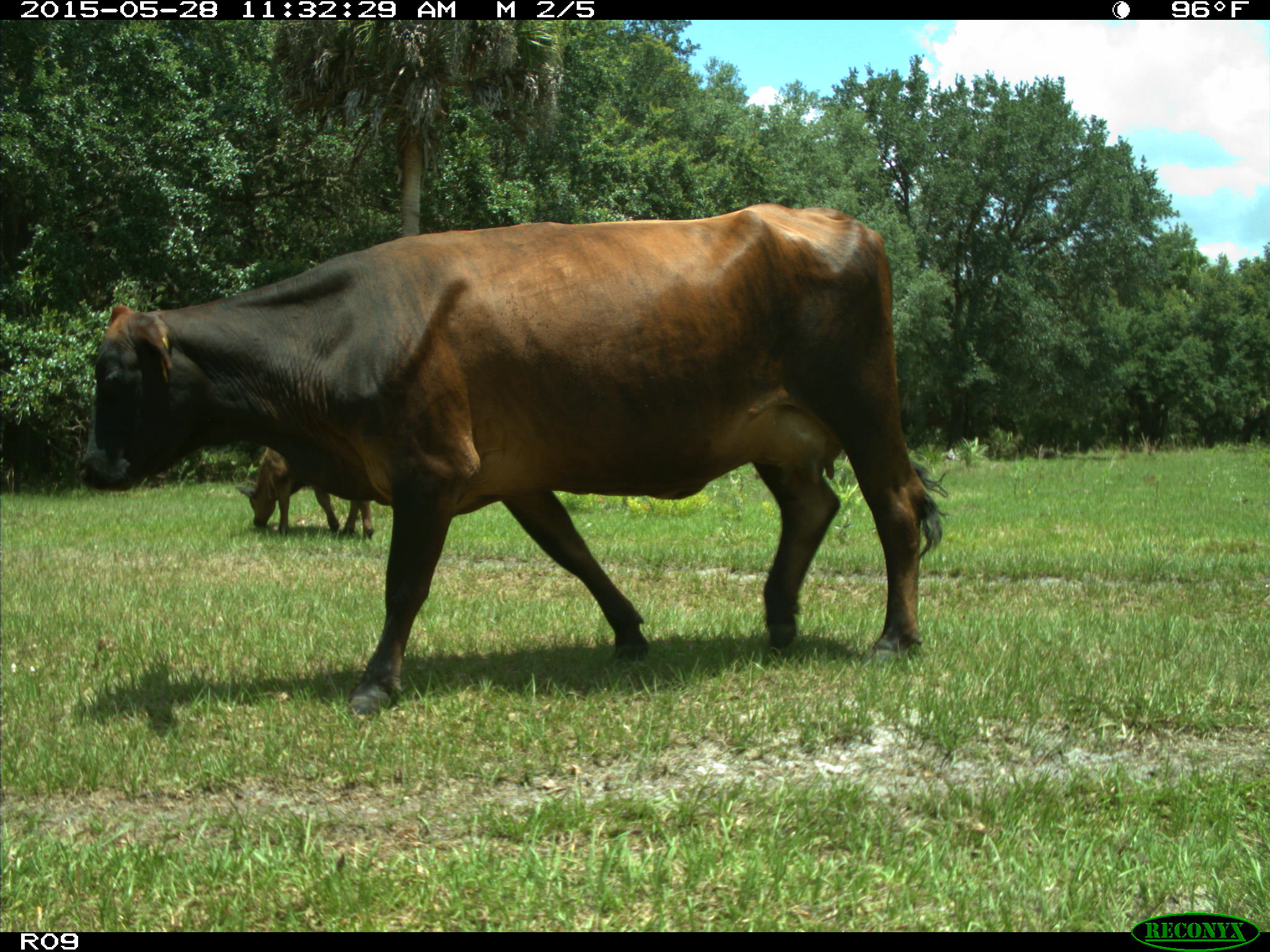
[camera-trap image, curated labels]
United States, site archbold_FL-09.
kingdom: Animalia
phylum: Chordata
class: Mammalia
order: Artiodactyla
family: Bovidae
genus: Bos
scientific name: Bos taurus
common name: domestic cow